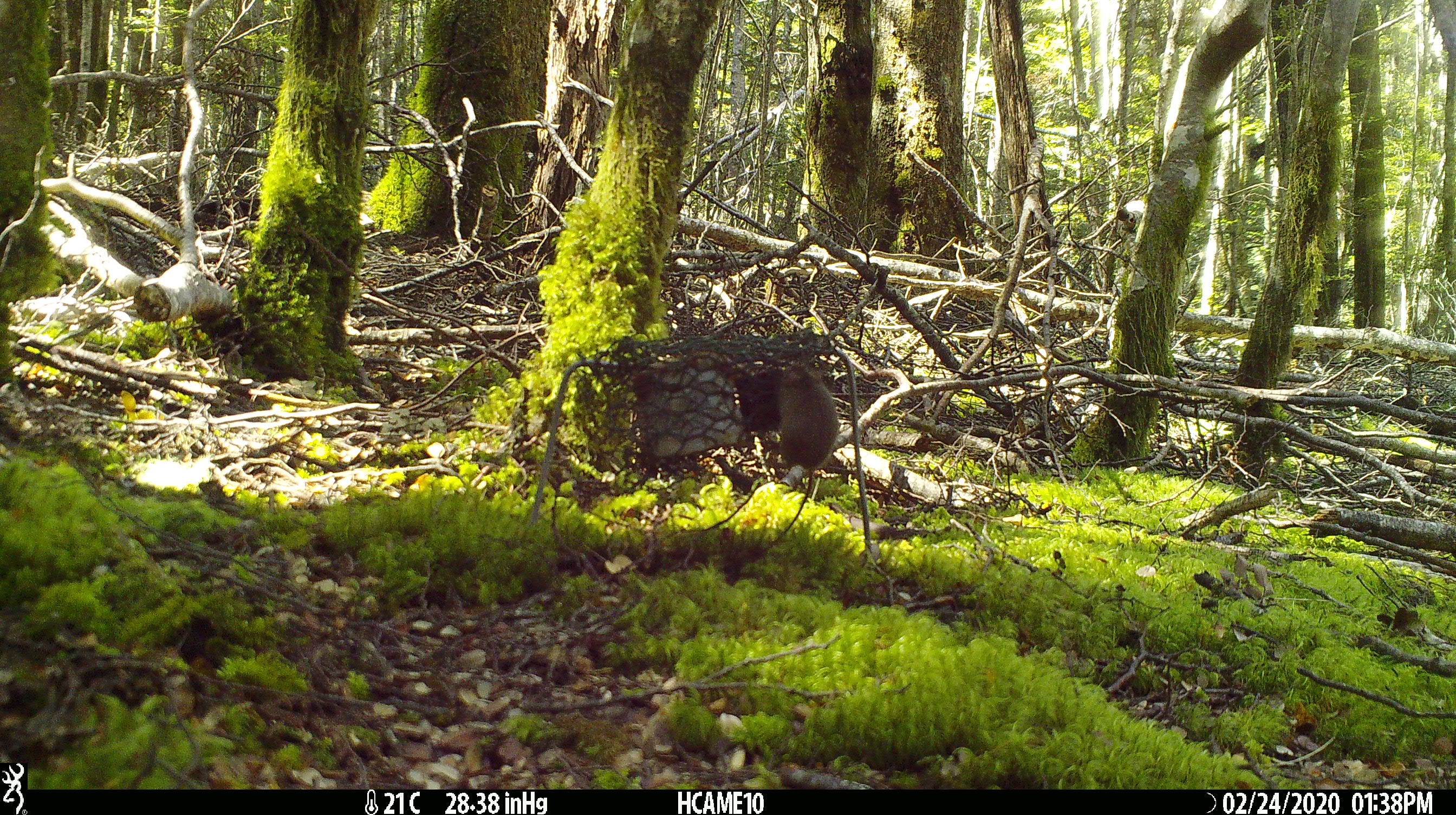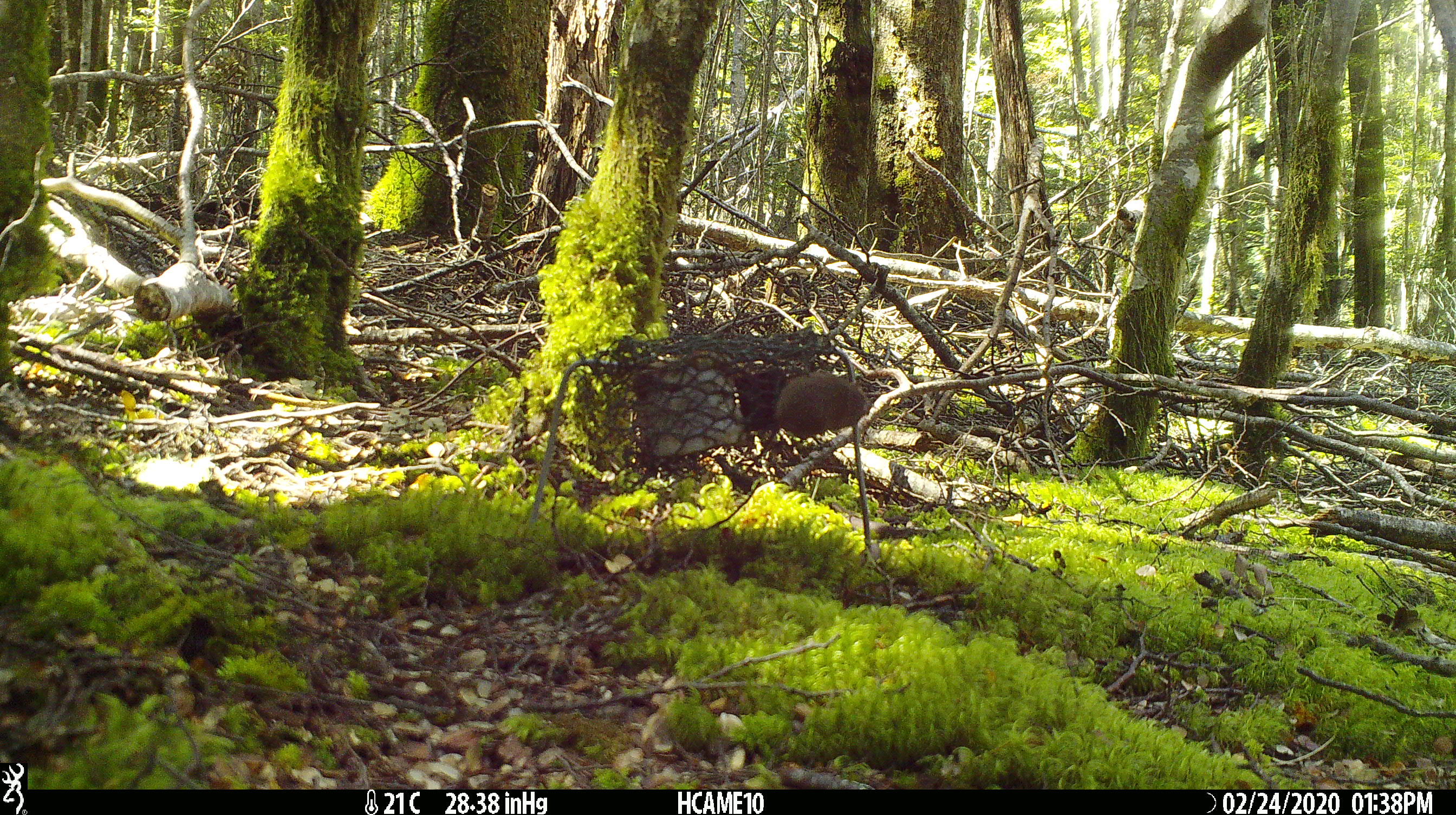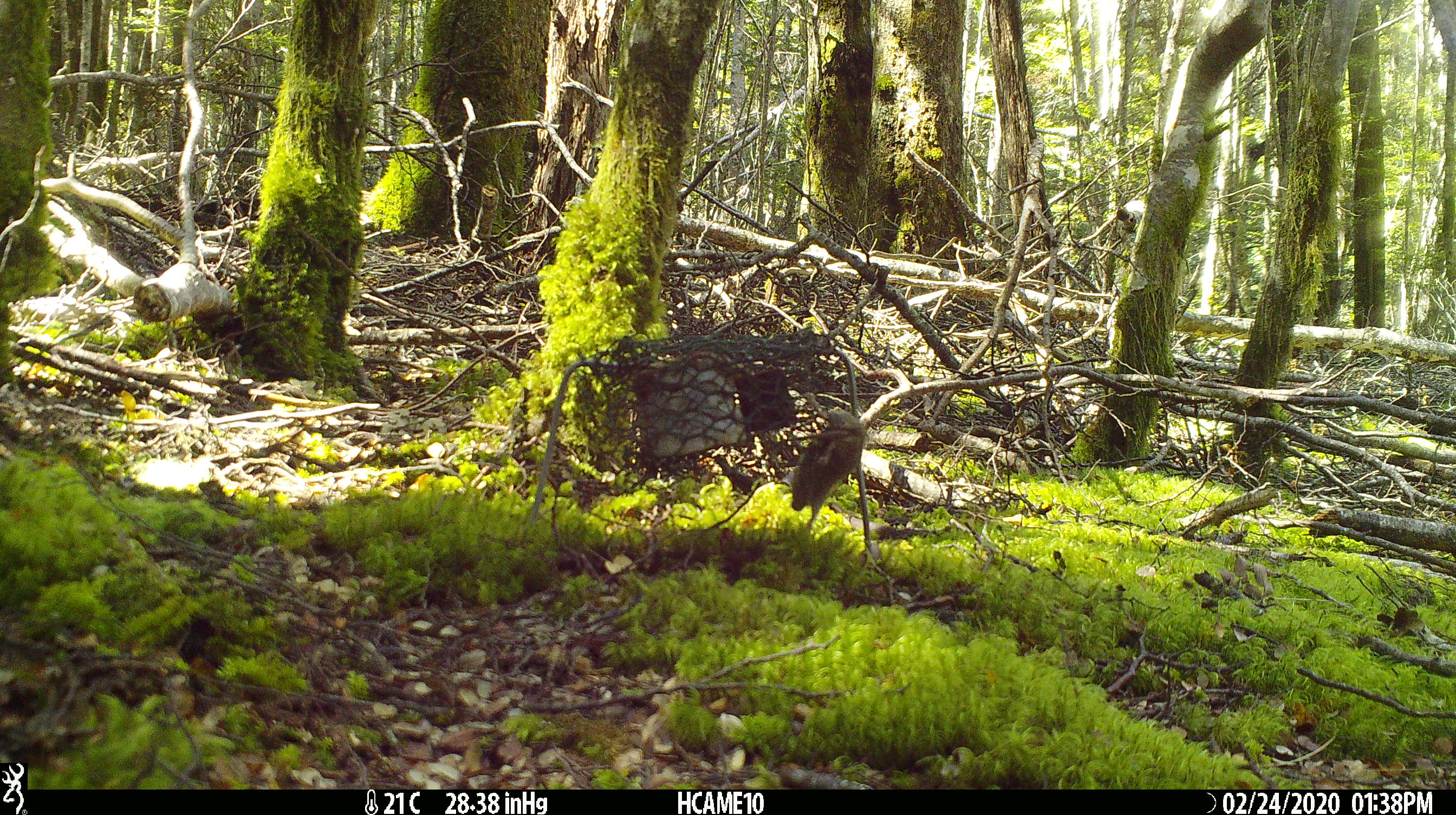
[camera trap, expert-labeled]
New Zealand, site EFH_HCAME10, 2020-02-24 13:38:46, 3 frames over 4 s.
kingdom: Animalia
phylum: Chordata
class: Mammalia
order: Rodentia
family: Muridae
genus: Mus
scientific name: Mus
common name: mouse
Mouse (Mus).